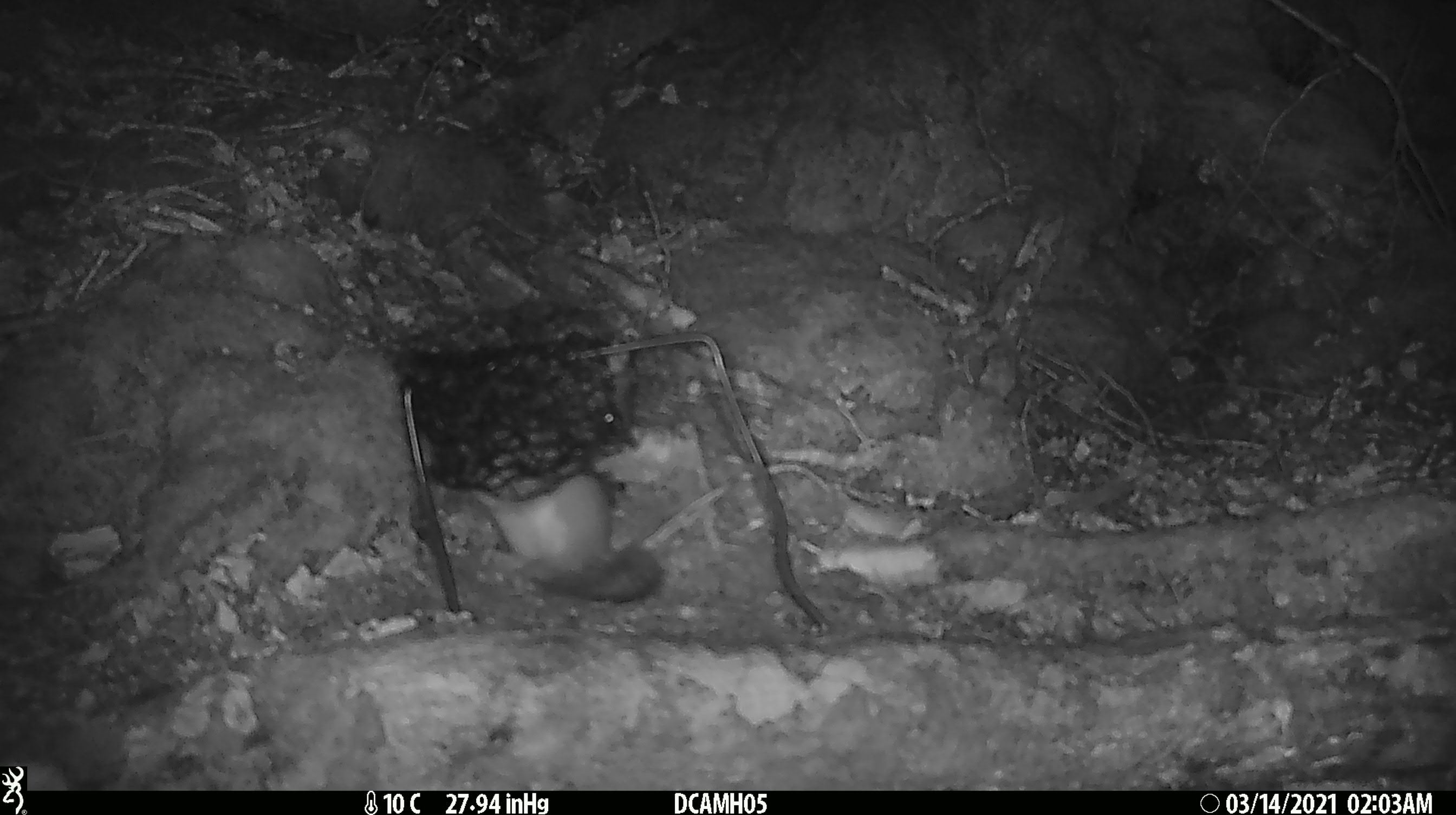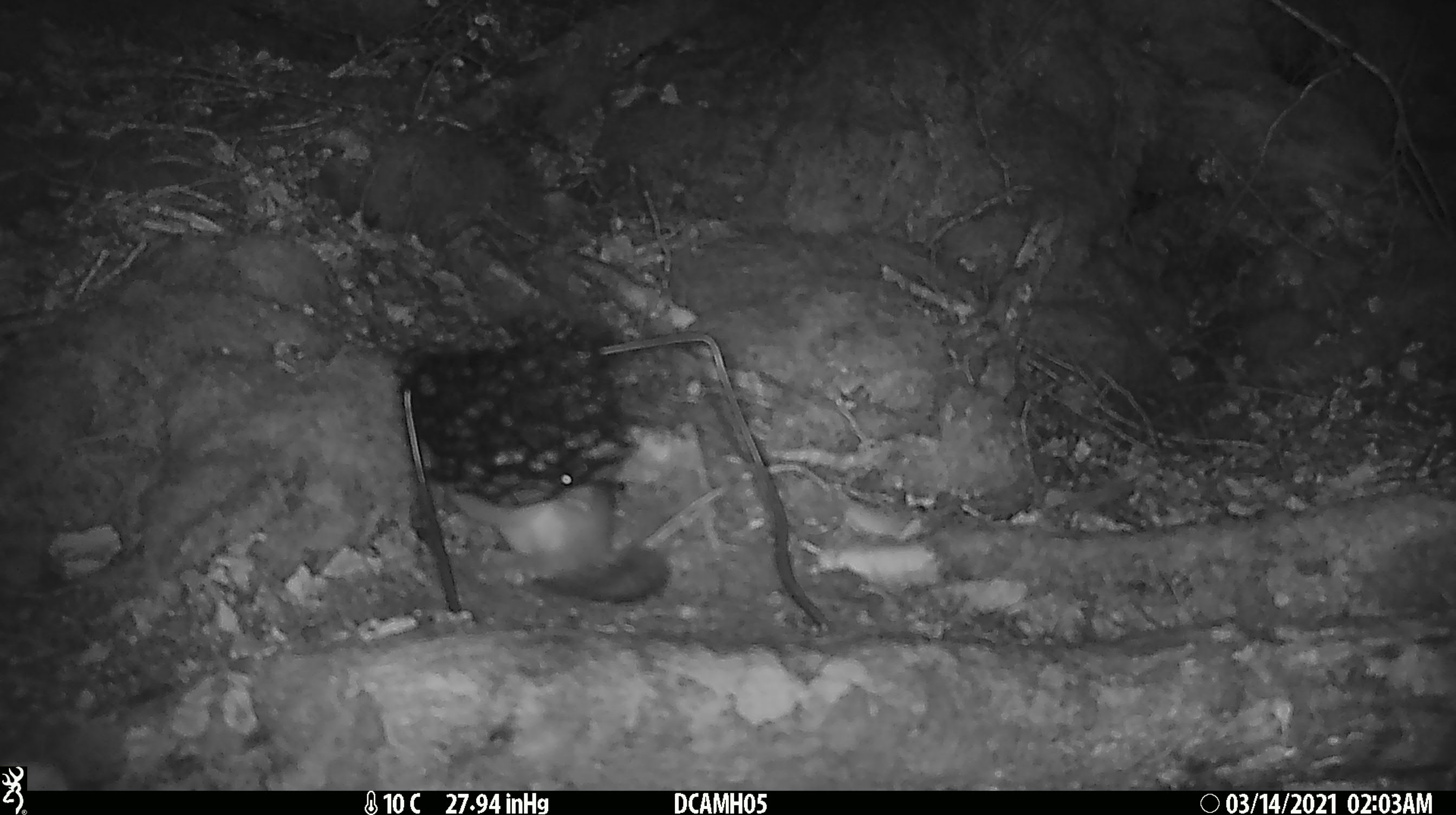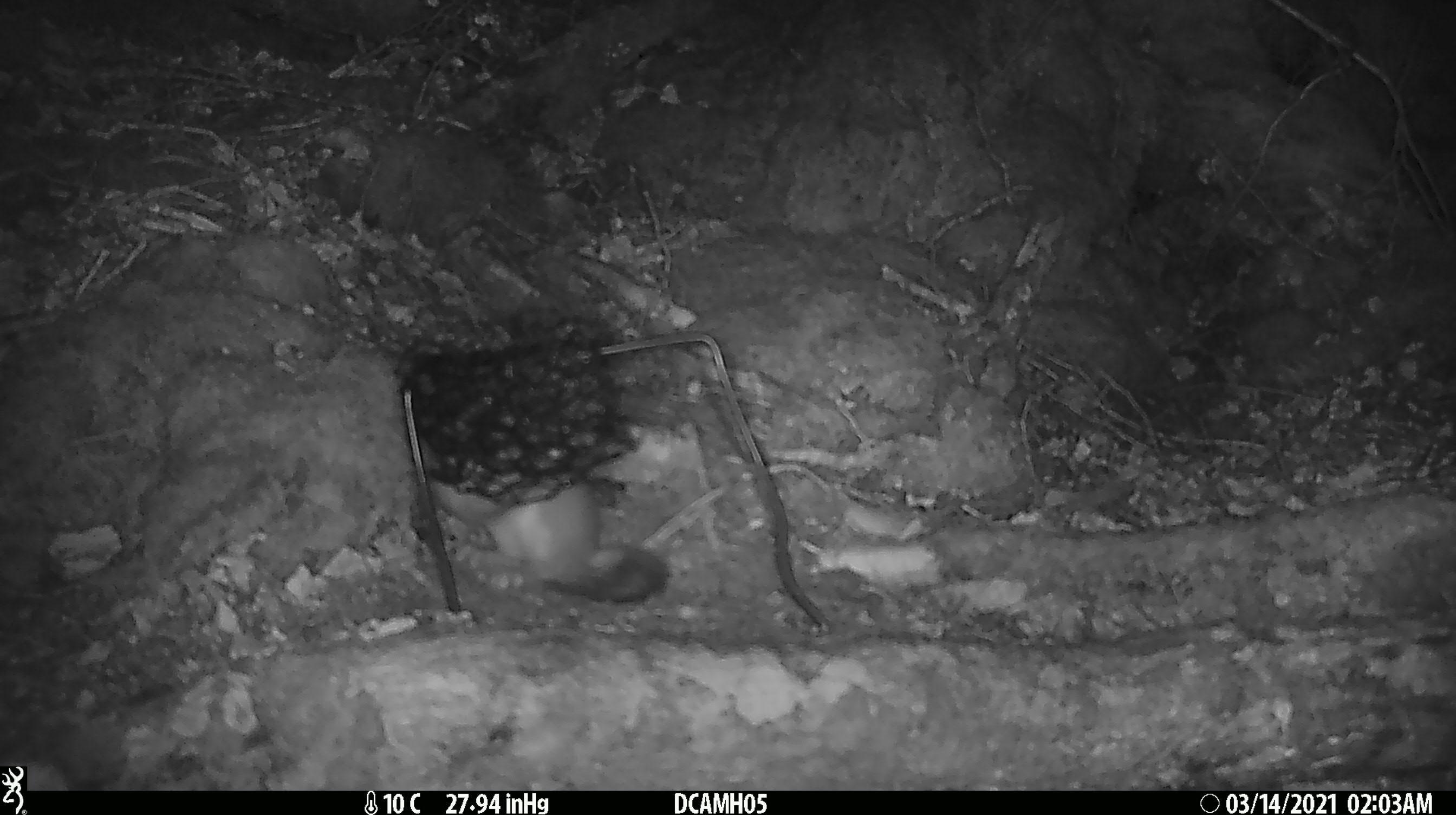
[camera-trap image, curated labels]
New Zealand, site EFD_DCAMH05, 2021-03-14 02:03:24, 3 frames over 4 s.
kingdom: Animalia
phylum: Chordata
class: Mammalia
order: Carnivora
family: Mustelidae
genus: Mustela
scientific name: Mustela erminea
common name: stoat